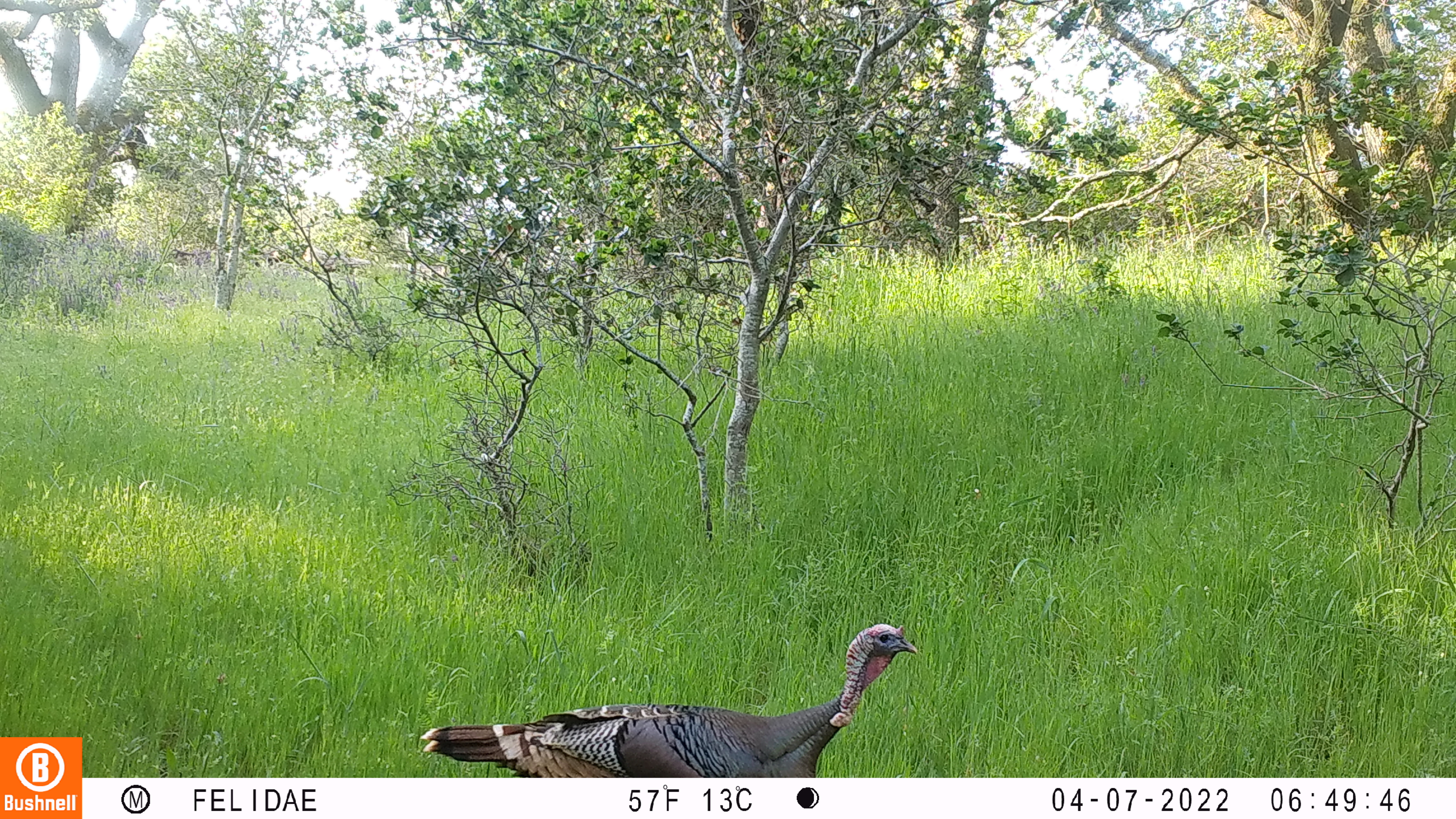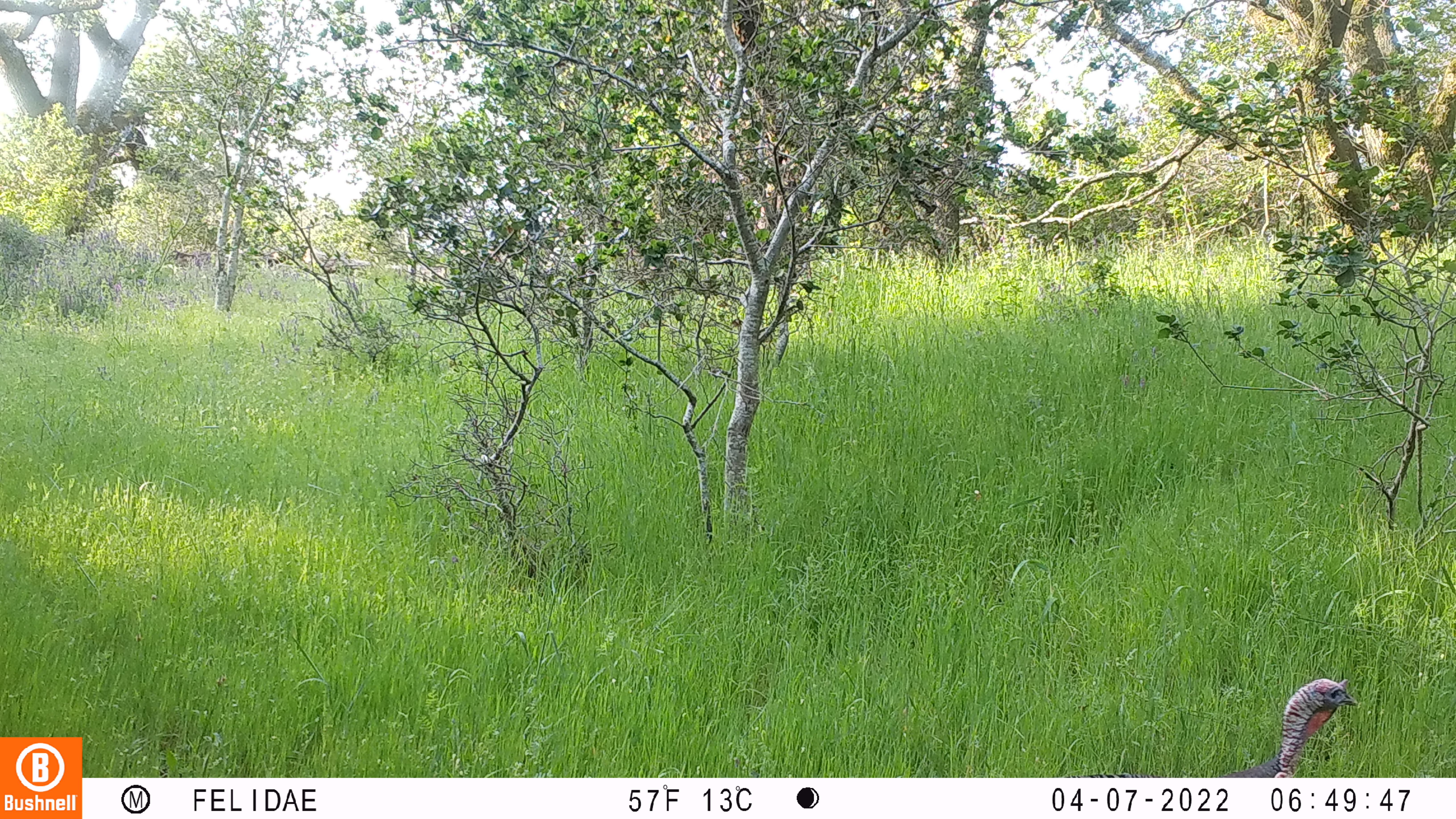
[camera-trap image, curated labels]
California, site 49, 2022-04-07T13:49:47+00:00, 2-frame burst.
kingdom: Animalia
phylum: Chordata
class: Aves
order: Galliformes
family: Phasianidae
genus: Meleagris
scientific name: Meleagris gallopavo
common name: turkey